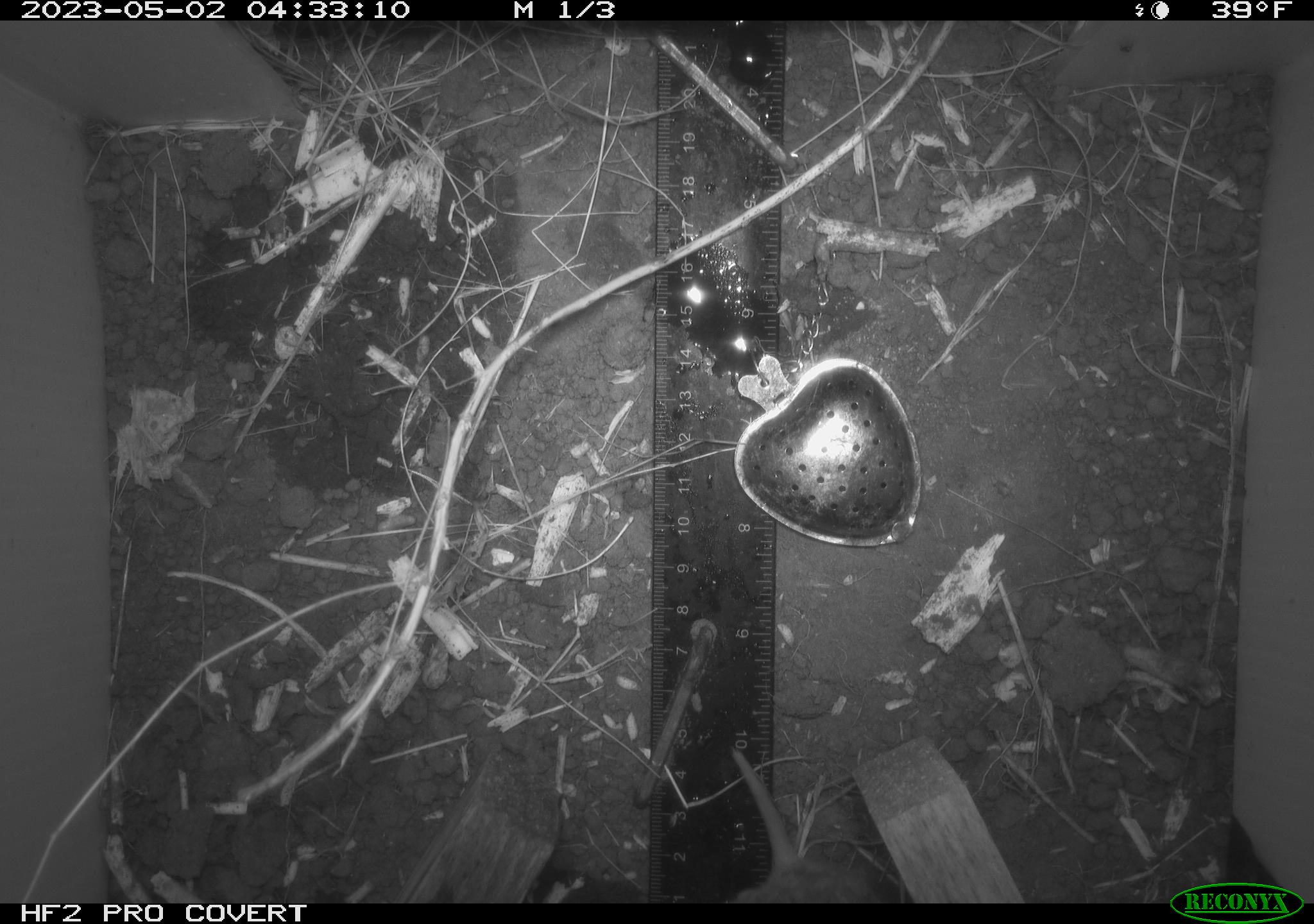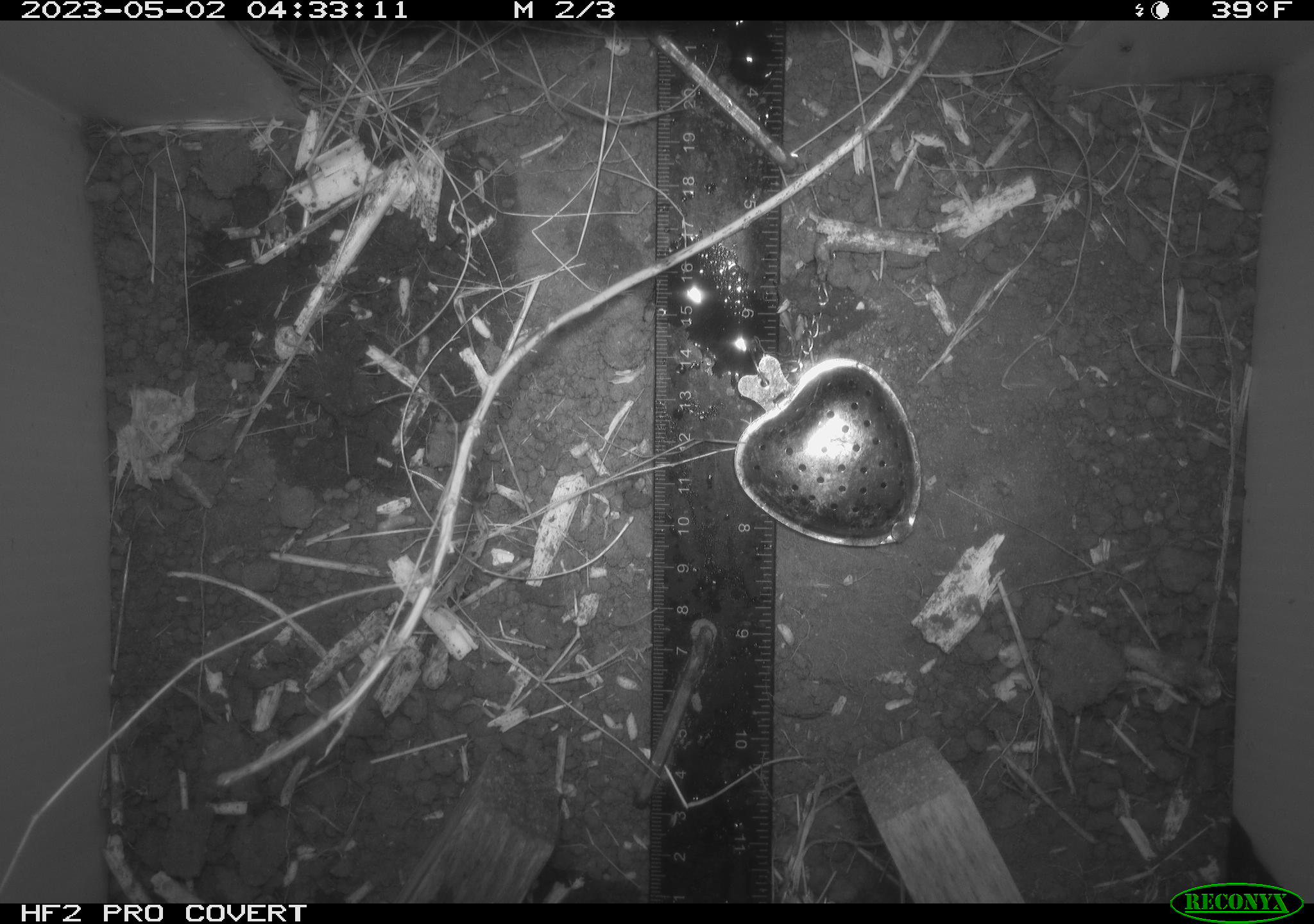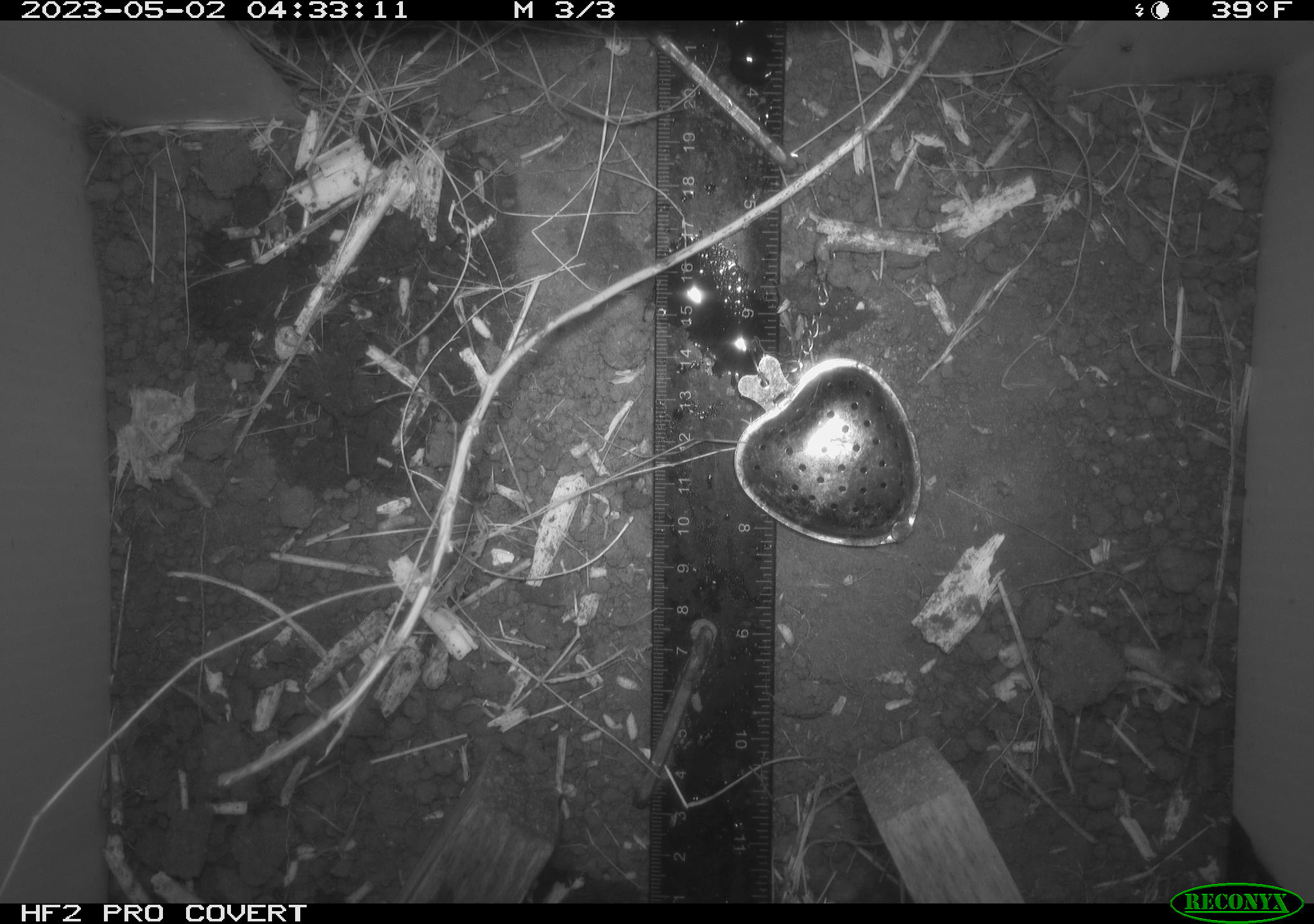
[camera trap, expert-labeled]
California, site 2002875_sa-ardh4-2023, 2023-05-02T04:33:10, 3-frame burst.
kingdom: Animalia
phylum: Chordata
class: Mammalia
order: Rodentia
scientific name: Rodentia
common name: mouse species